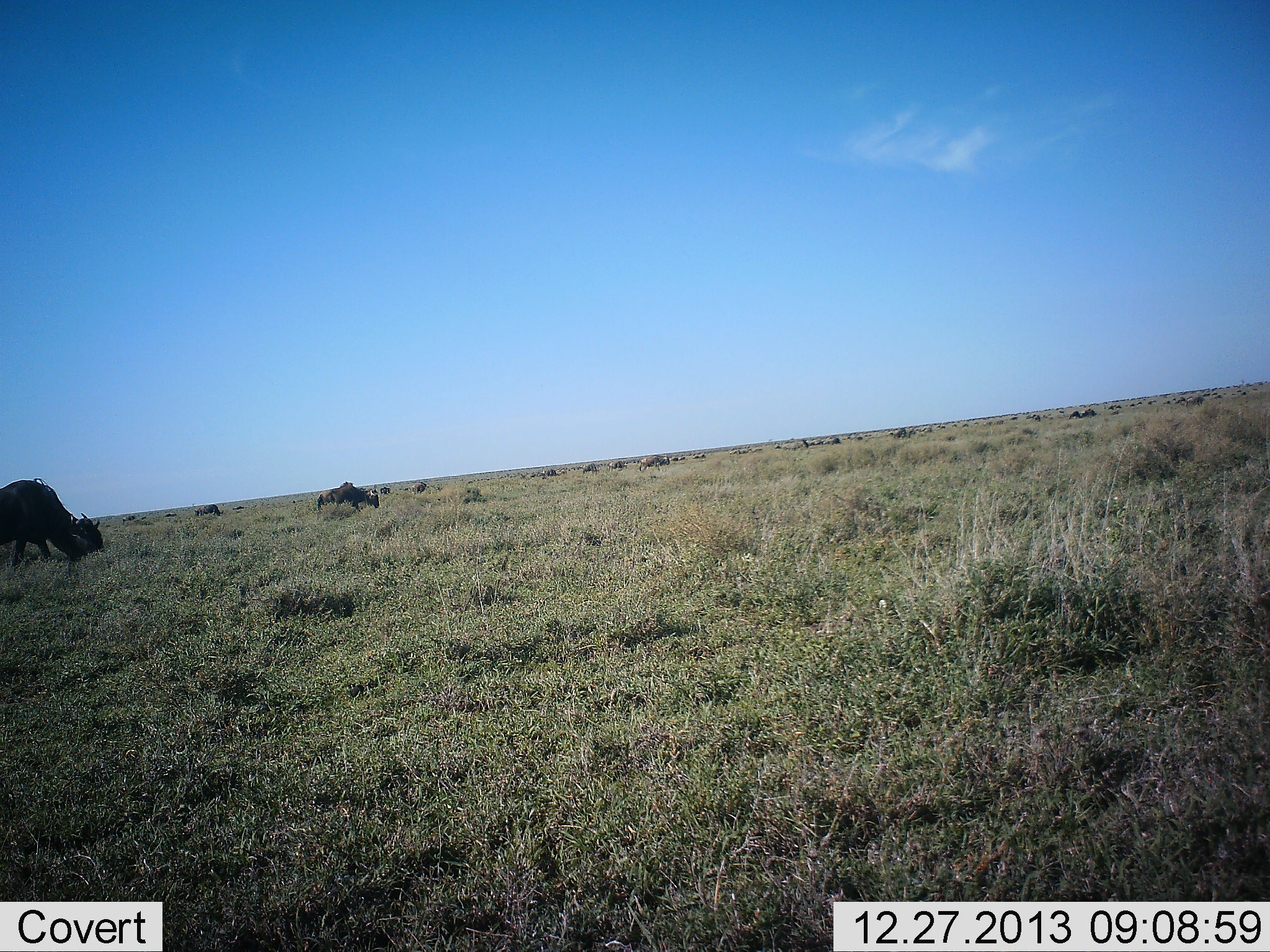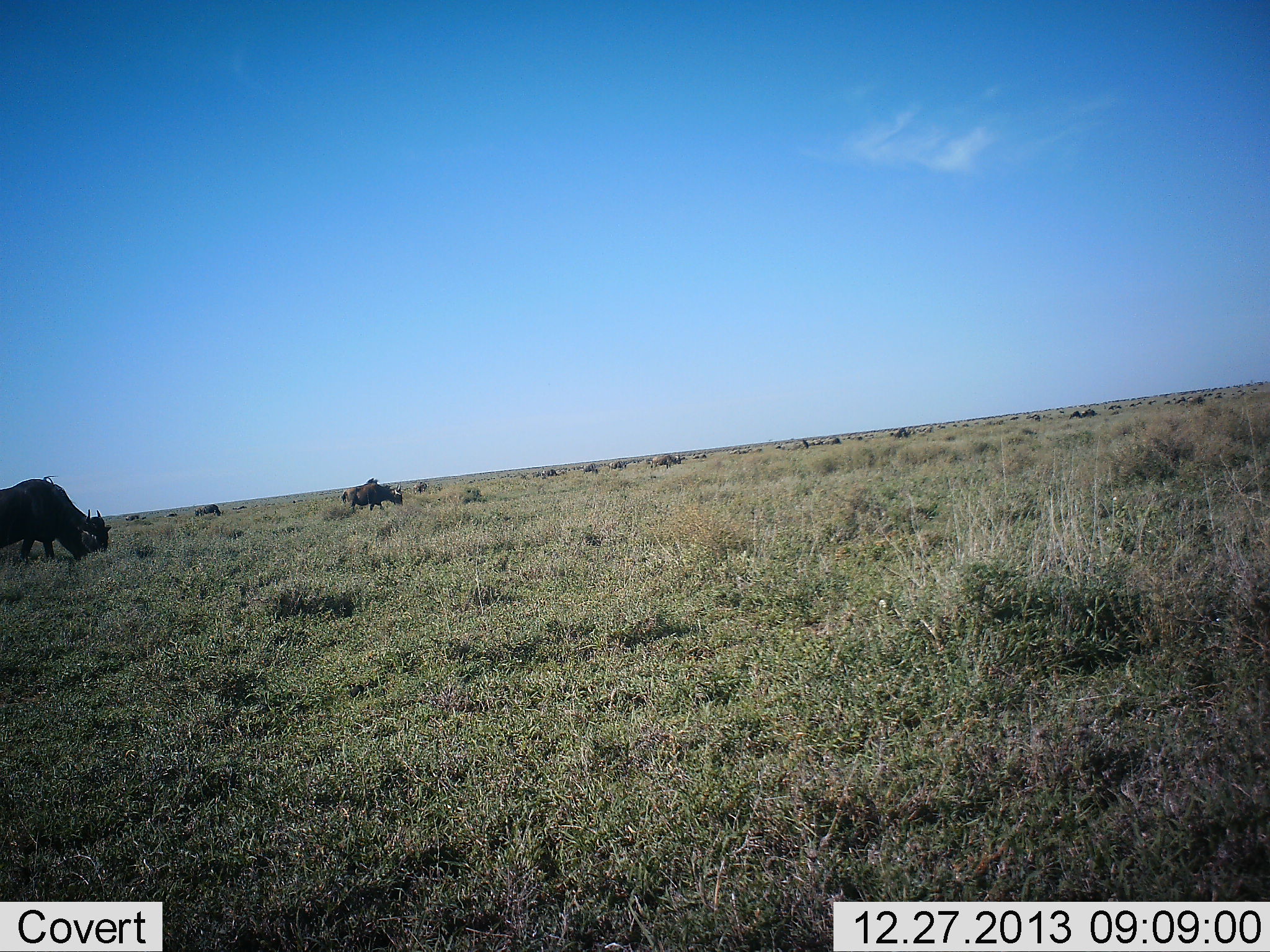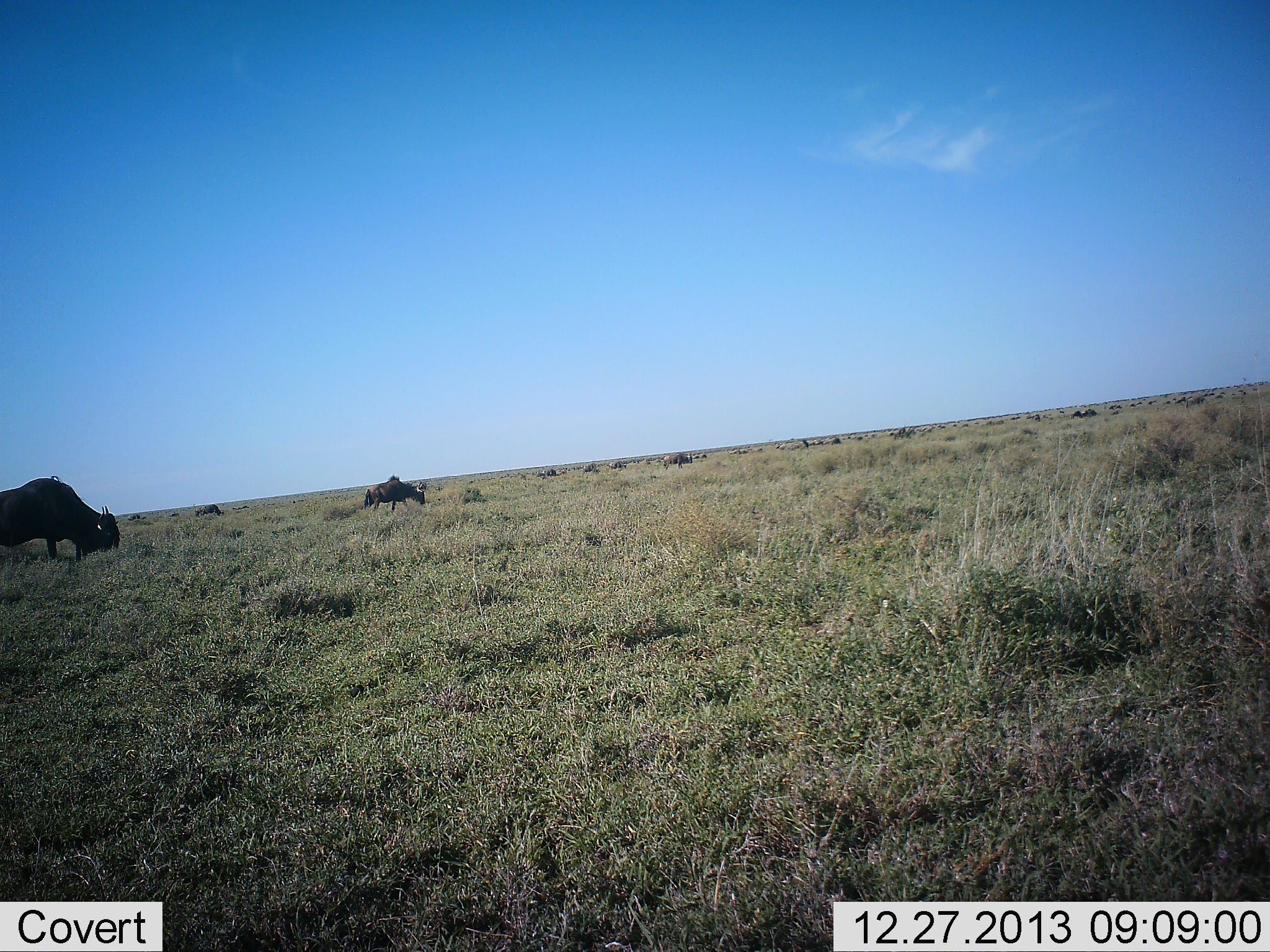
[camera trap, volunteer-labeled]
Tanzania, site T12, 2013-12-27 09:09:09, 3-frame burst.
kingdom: Animalia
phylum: Chordata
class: Mammalia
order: Artiodactyla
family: Bovidae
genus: Connochaetes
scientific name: Connochaetes taurinus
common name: blue wildebeest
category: wildebeest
Wildebeest (blue wildebeest) (Connochaetes taurinus), count 11-50. Behavior (volunteer vote fractions): standing 36%, resting 9%, moving 64%, interacting 0%. Young present (vote fraction): 0%. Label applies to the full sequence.